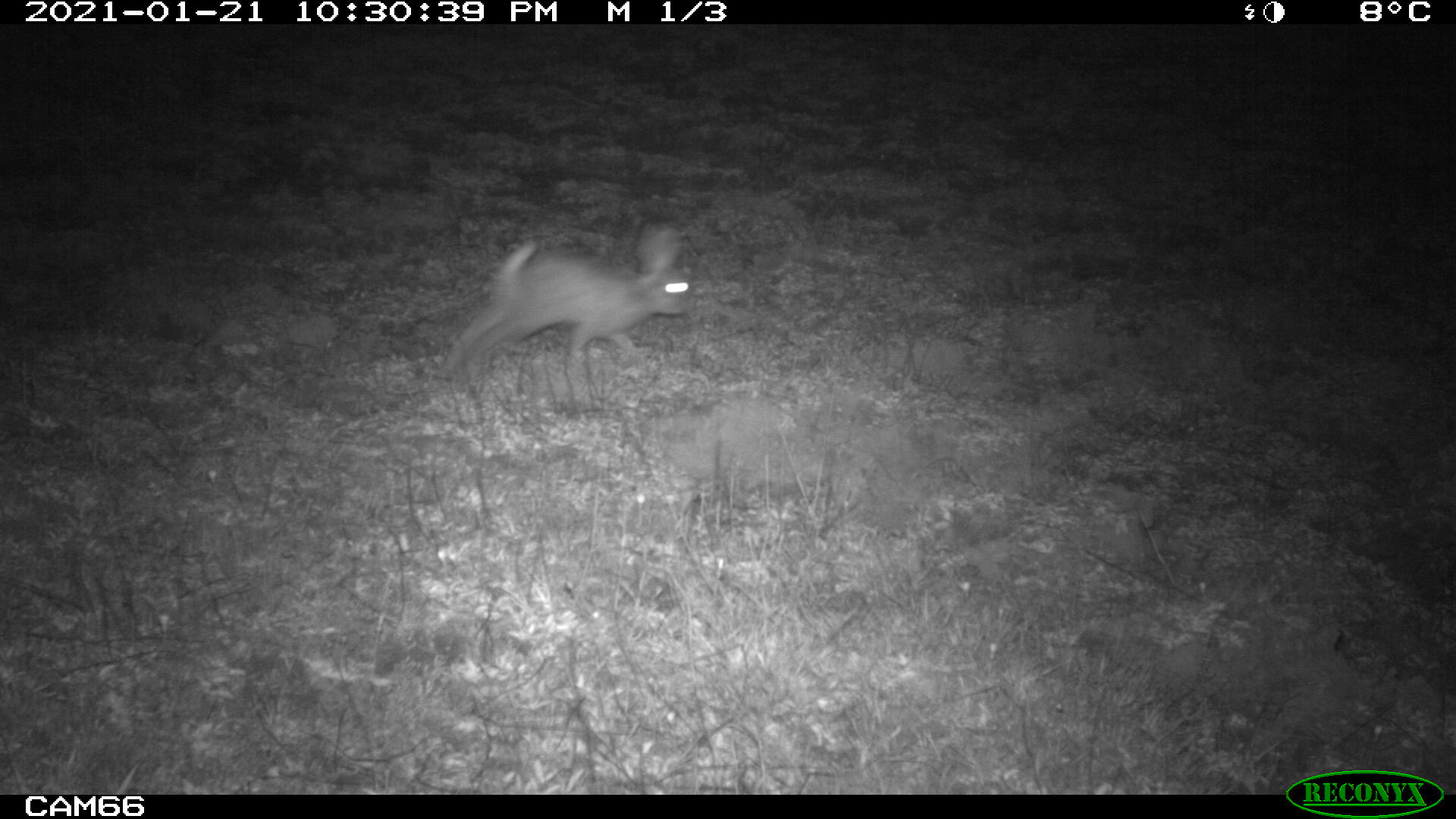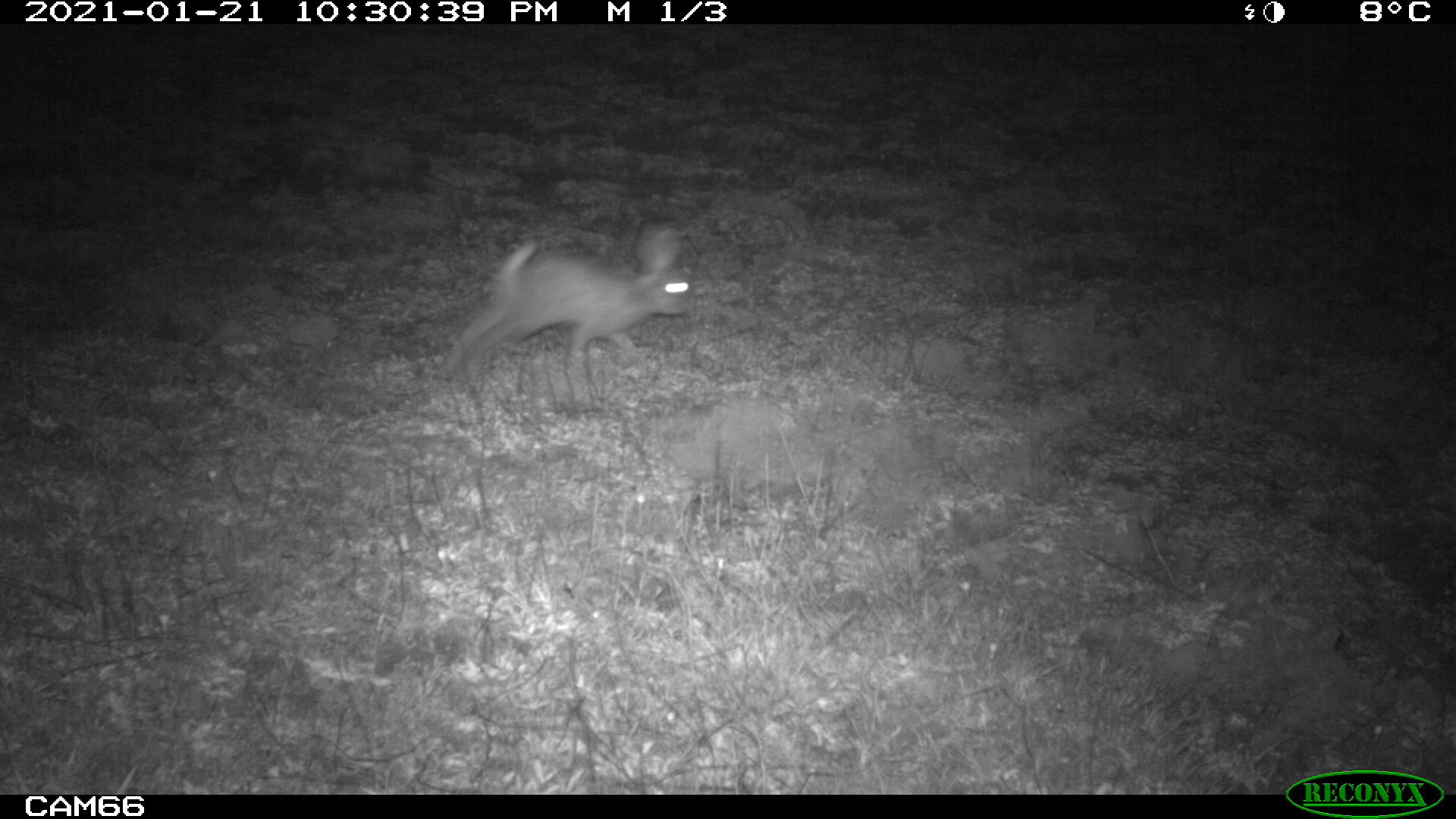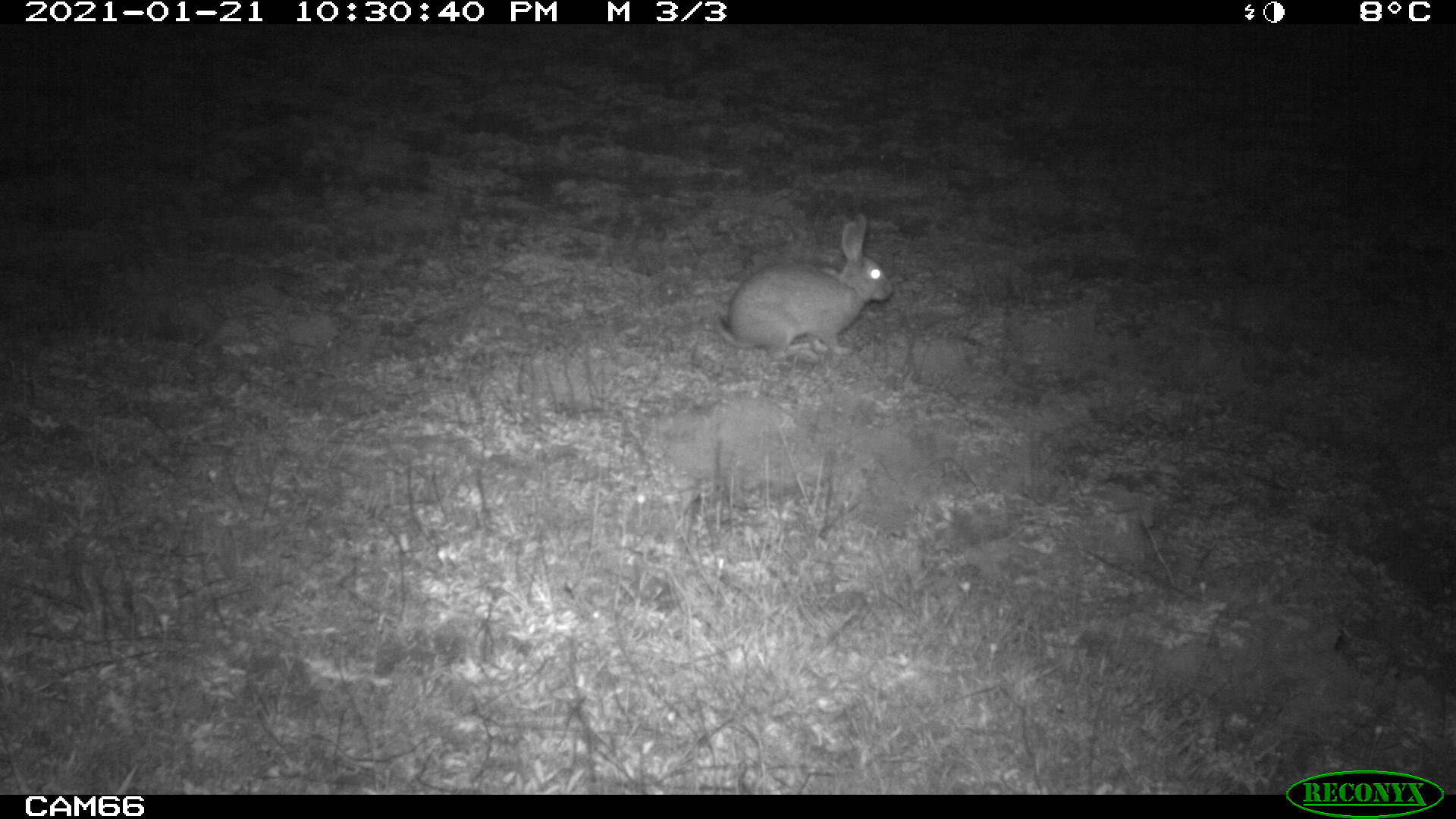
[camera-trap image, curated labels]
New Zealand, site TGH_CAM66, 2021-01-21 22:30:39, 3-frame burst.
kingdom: Animalia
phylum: Chordata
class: Mammalia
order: Lagomorpha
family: Leporidae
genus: Oryctolagus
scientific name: Oryctolagus cuniculus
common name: european rabbit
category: rabbit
Rabbit (european rabbit) (Oryctolagus cuniculus).